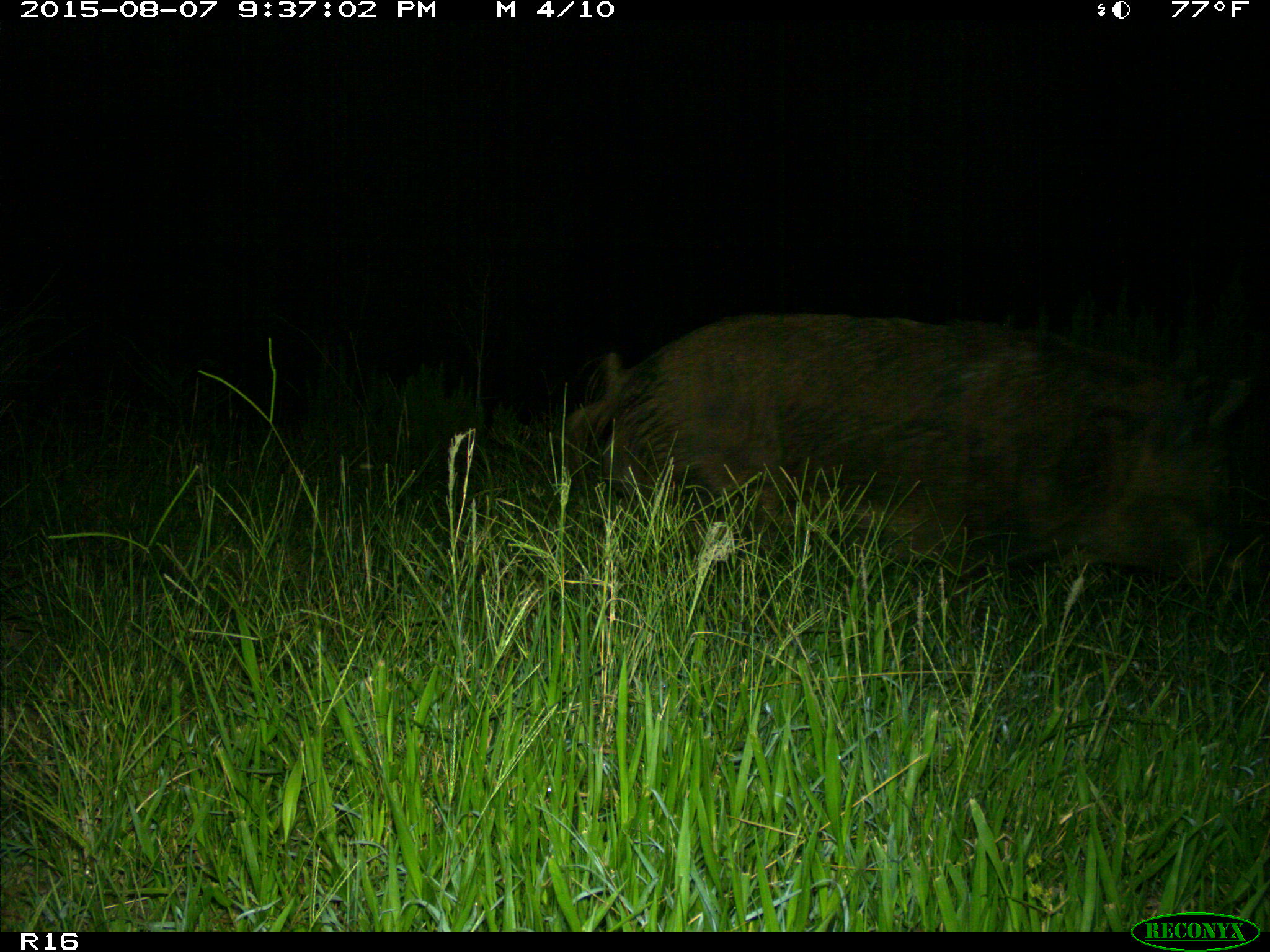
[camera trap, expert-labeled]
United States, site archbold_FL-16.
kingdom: Animalia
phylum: Chordata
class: Mammalia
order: Artiodactyla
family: Suidae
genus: Sus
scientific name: Sus scrofa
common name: wild boar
Sus scrofa (wild boar).